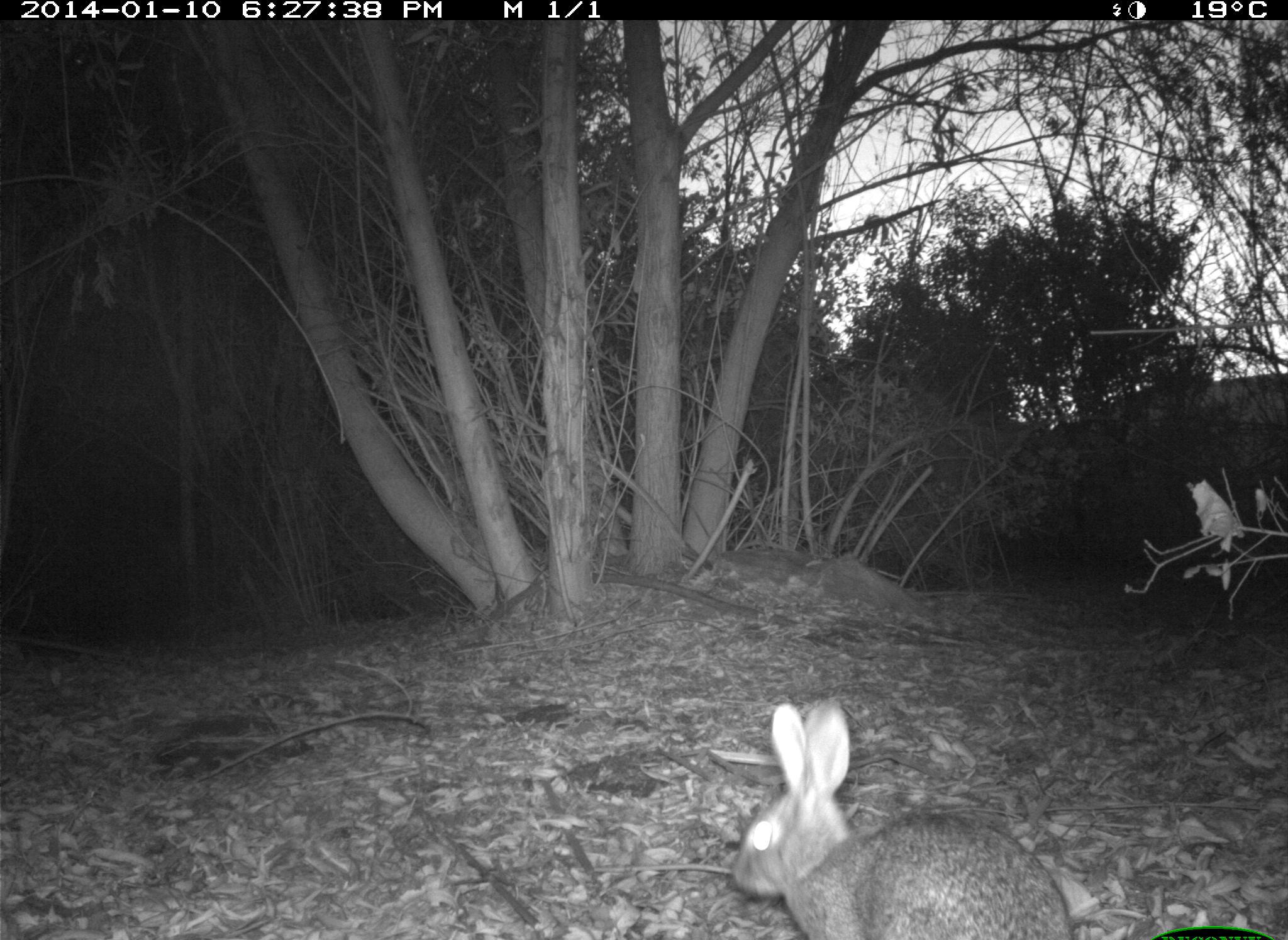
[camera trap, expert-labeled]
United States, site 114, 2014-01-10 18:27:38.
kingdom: Animalia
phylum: Chordata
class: Mammalia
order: Lagomorpha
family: Leporidae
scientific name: Leporidae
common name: rabbits and hares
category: rabbit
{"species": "rabbit (rabbits and hares) (Leporidae)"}